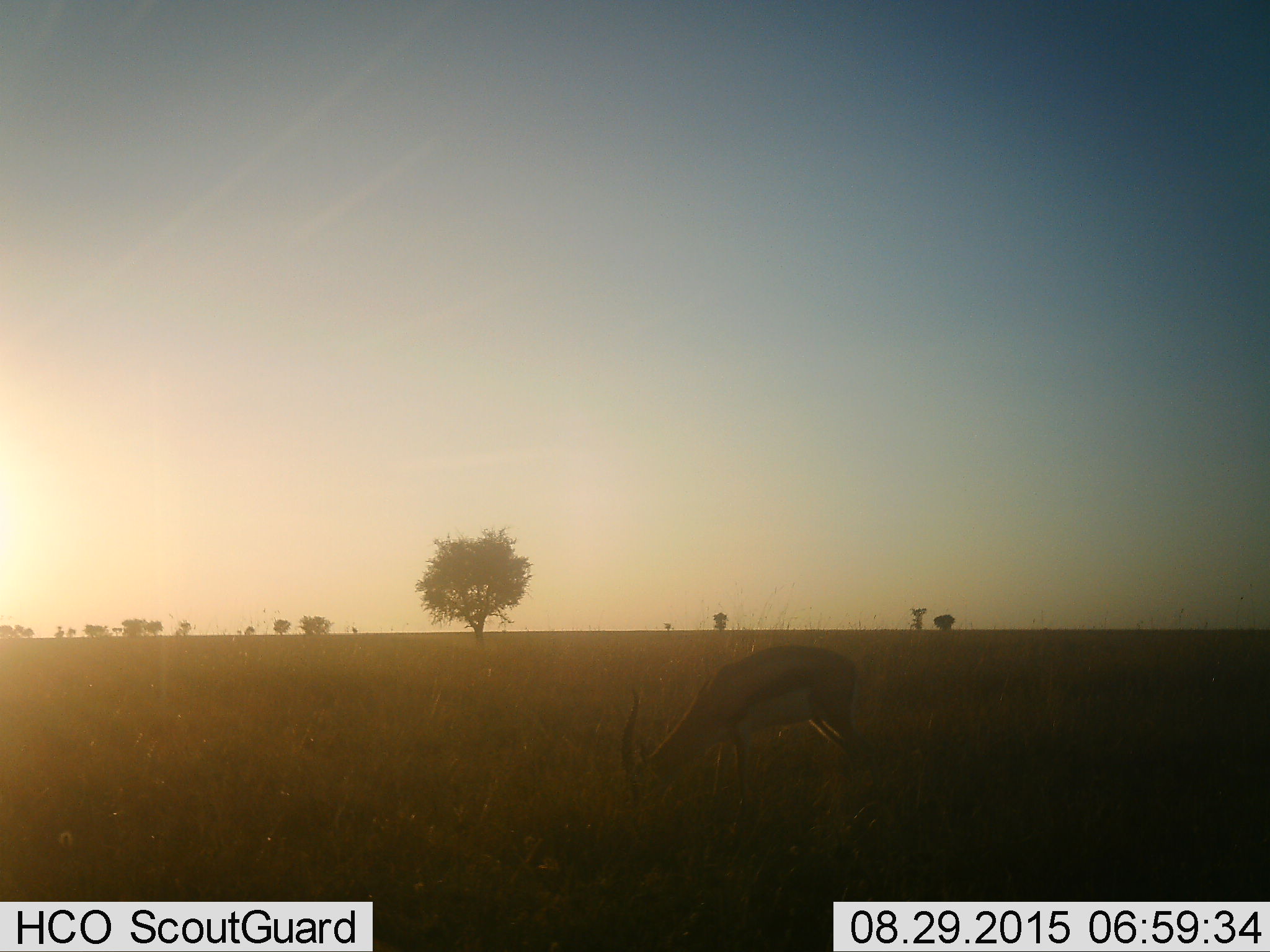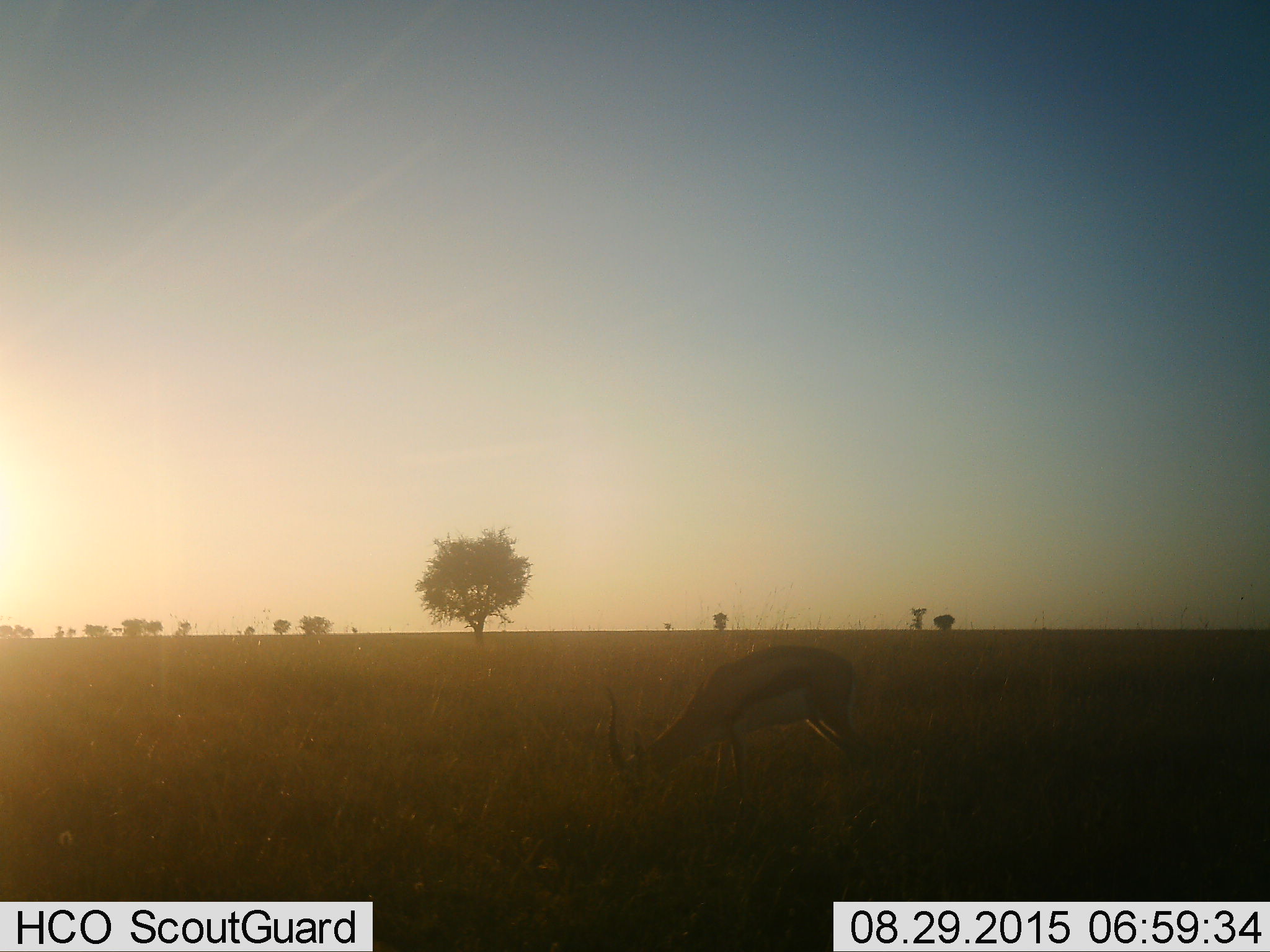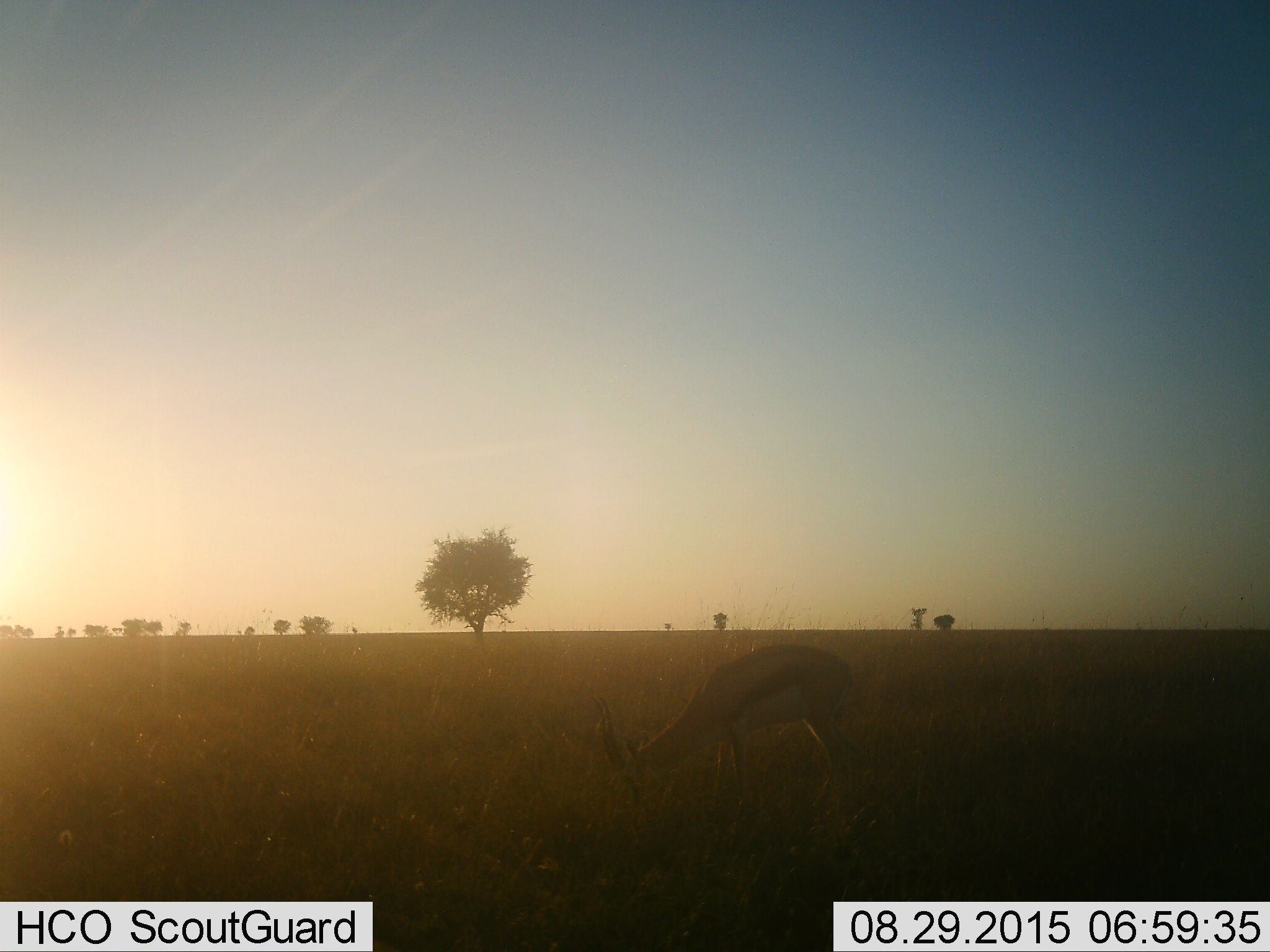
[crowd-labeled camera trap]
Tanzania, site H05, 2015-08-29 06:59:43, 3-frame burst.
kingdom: Animalia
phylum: Chordata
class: Mammalia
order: Artiodactyla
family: Bovidae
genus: Eudorcas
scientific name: Eudorcas thomsonii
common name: thomson's gazelle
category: gazellethomsons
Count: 1.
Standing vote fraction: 0%.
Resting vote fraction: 0%.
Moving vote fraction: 10%.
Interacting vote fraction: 0%.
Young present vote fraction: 0%.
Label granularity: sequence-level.